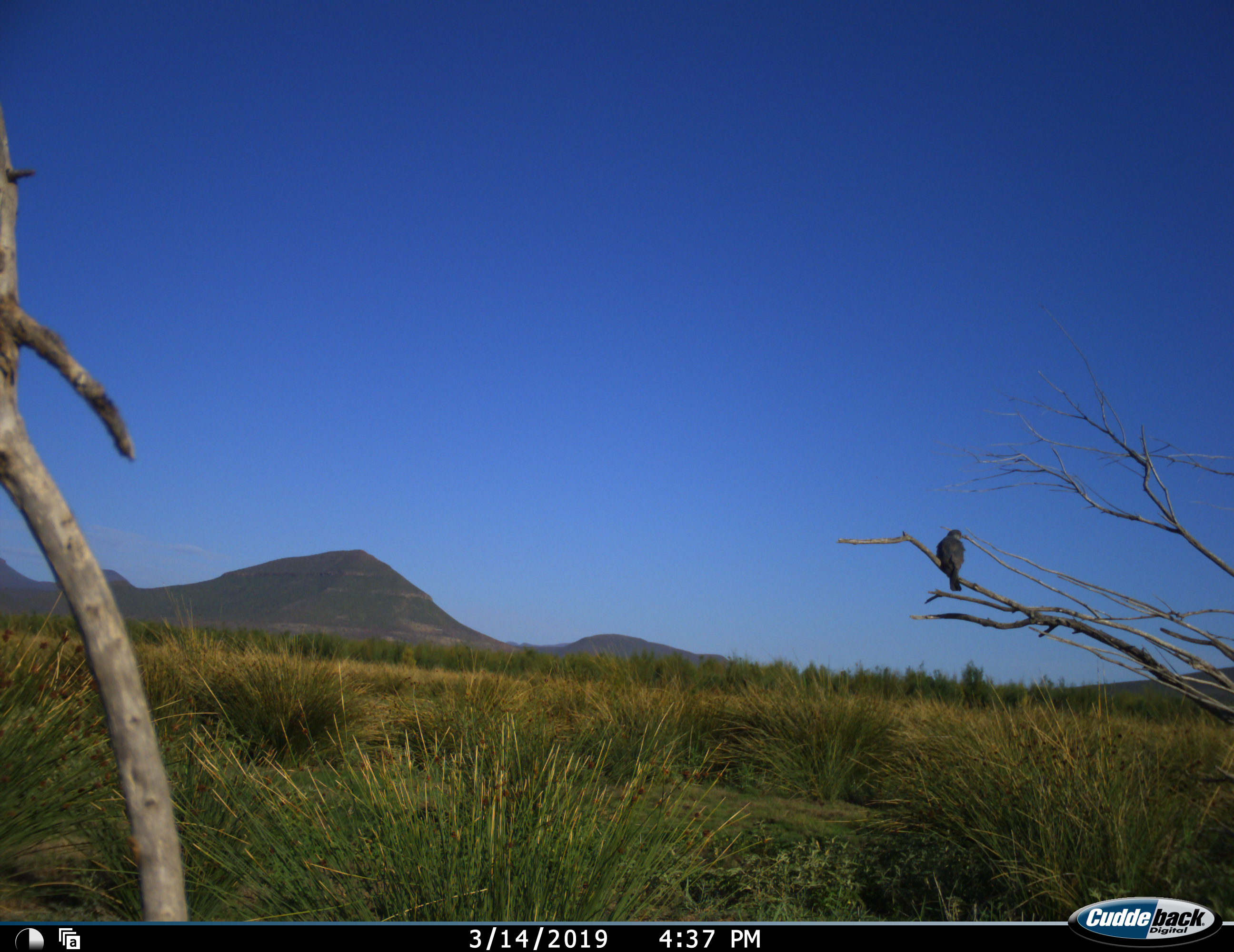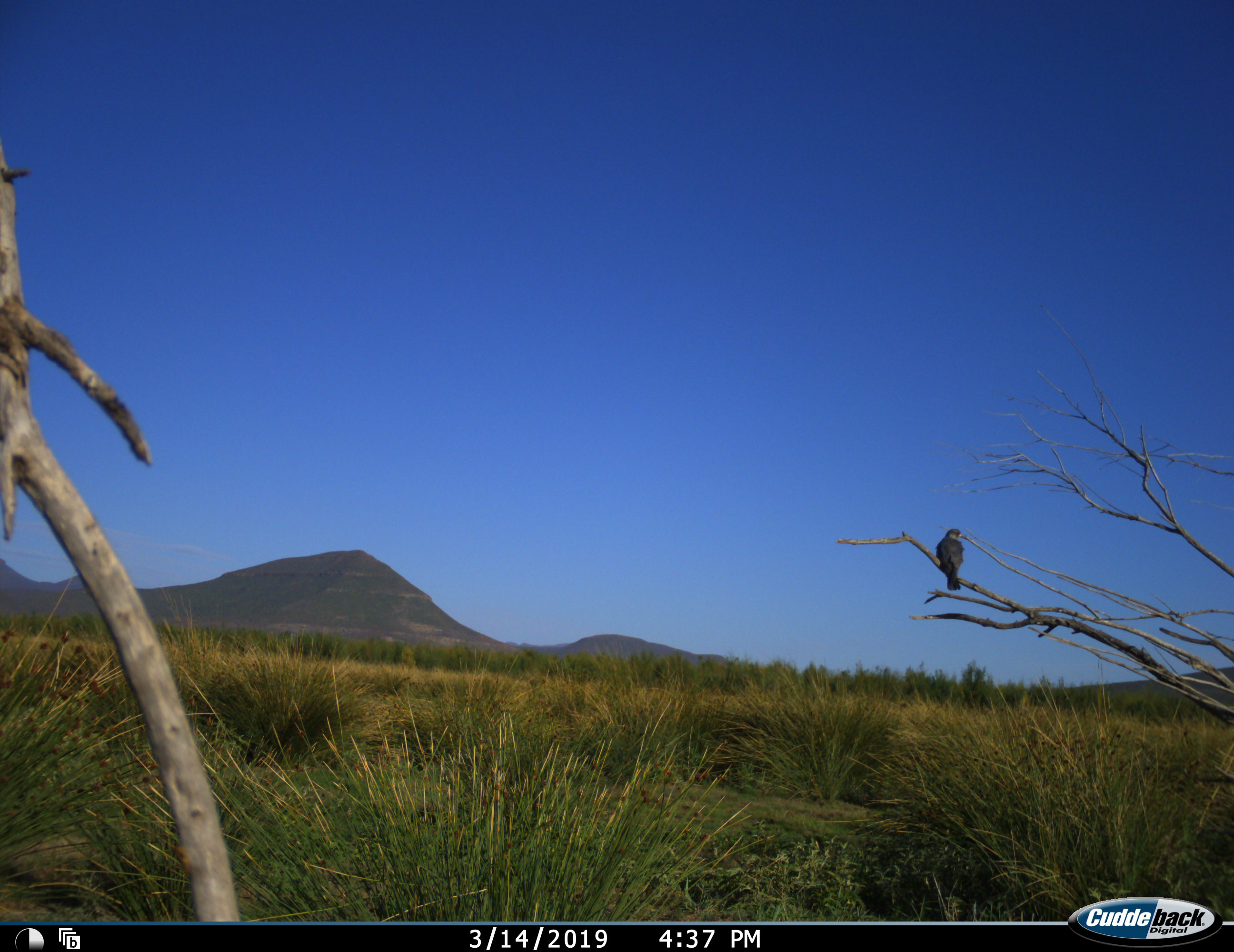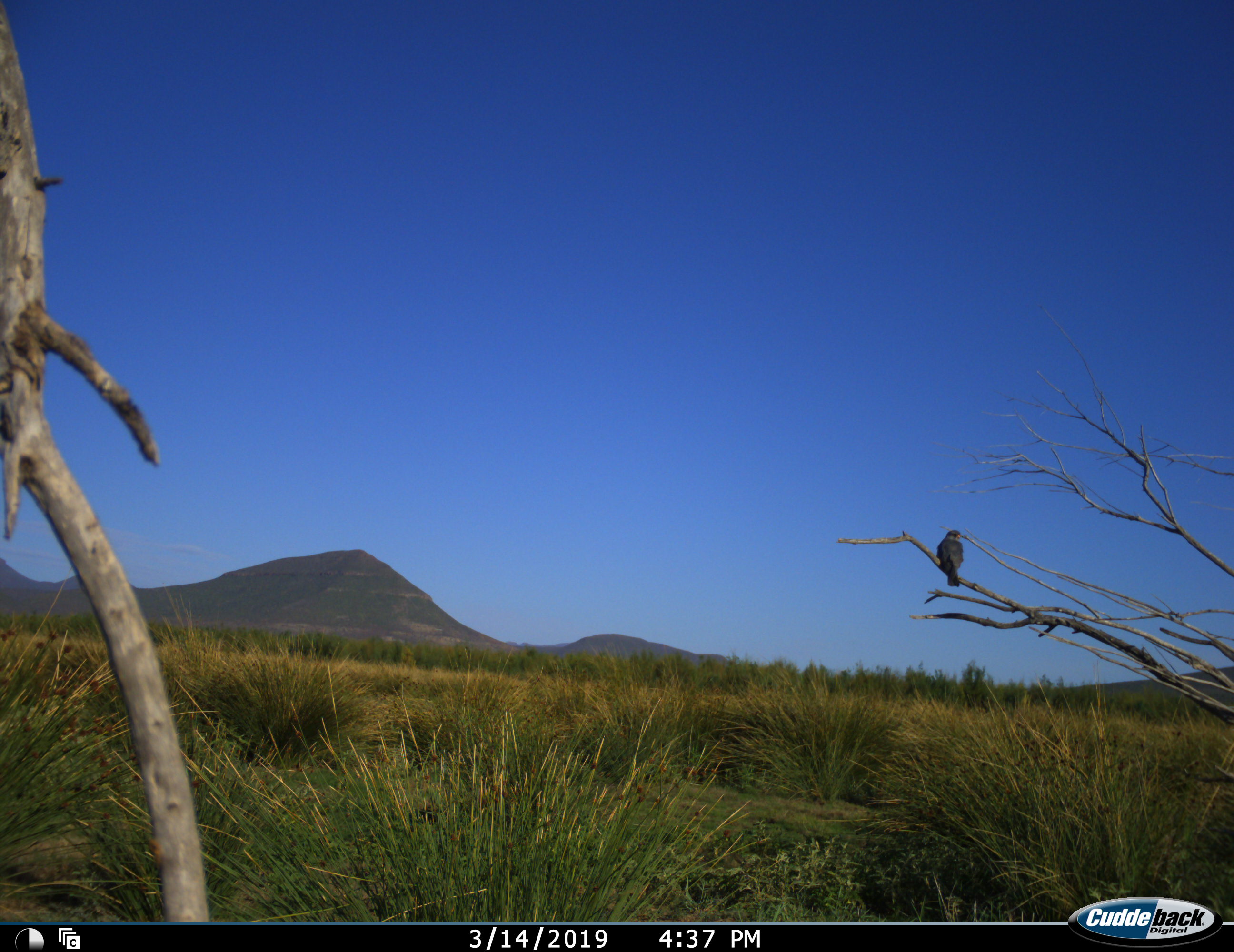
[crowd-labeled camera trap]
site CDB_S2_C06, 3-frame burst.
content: unidentified animal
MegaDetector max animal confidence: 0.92